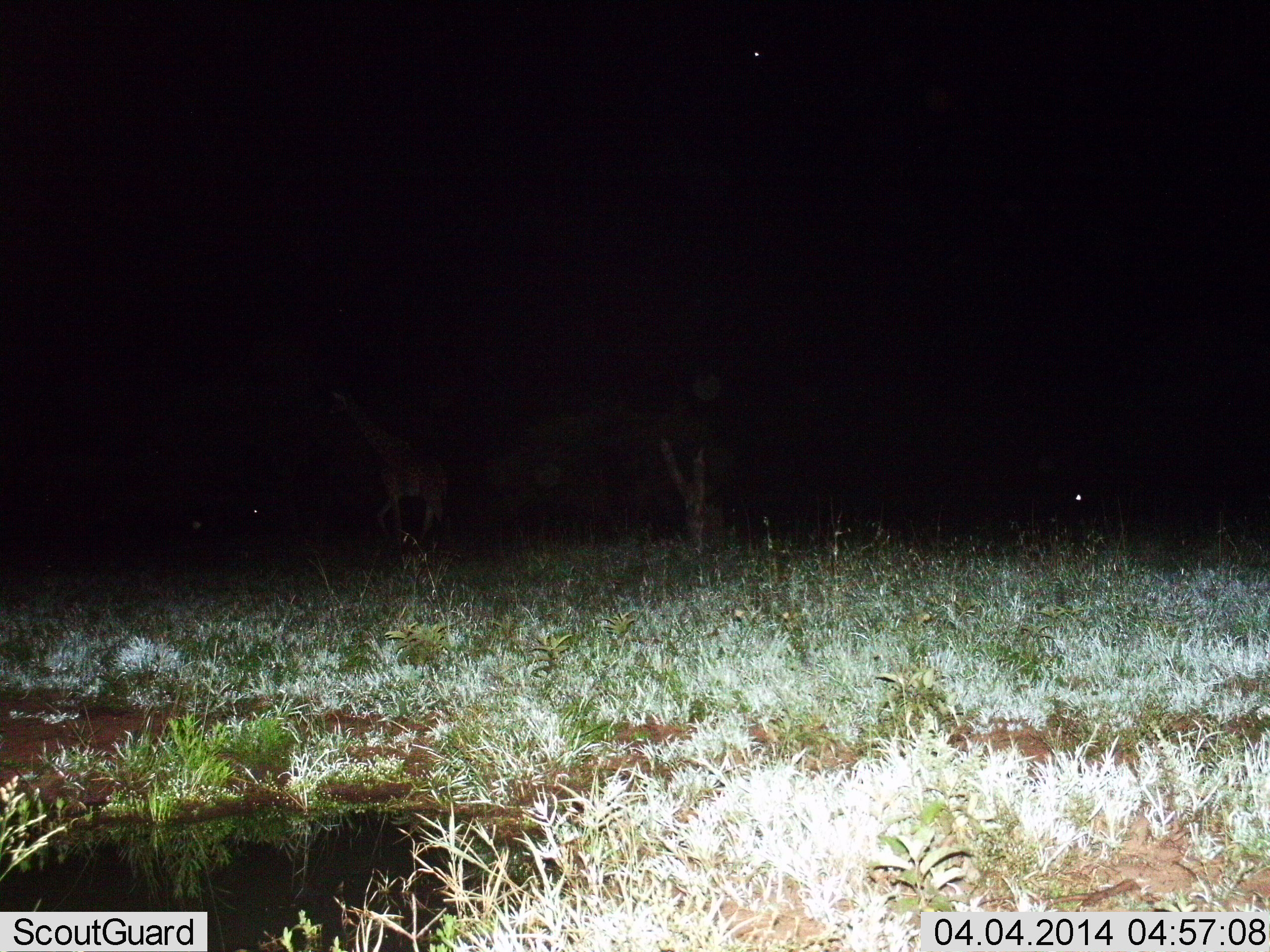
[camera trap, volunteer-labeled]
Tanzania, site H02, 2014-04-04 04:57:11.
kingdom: Animalia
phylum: Chordata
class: Mammalia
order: Artiodactyla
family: Giraffidae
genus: Giraffa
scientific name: Giraffa camelopardalis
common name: giraffe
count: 1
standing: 9%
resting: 0%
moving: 82%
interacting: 0%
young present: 0%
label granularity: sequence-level